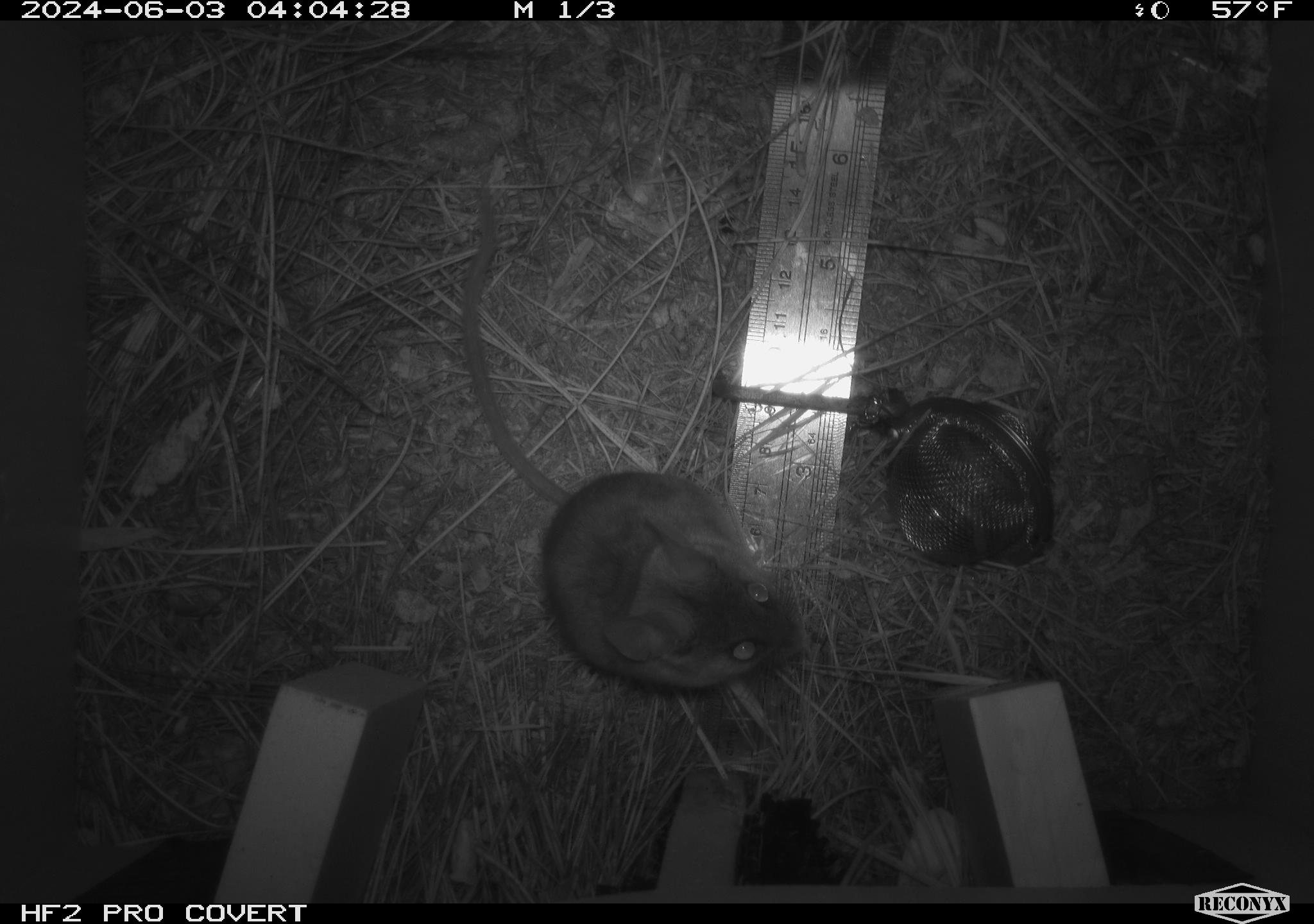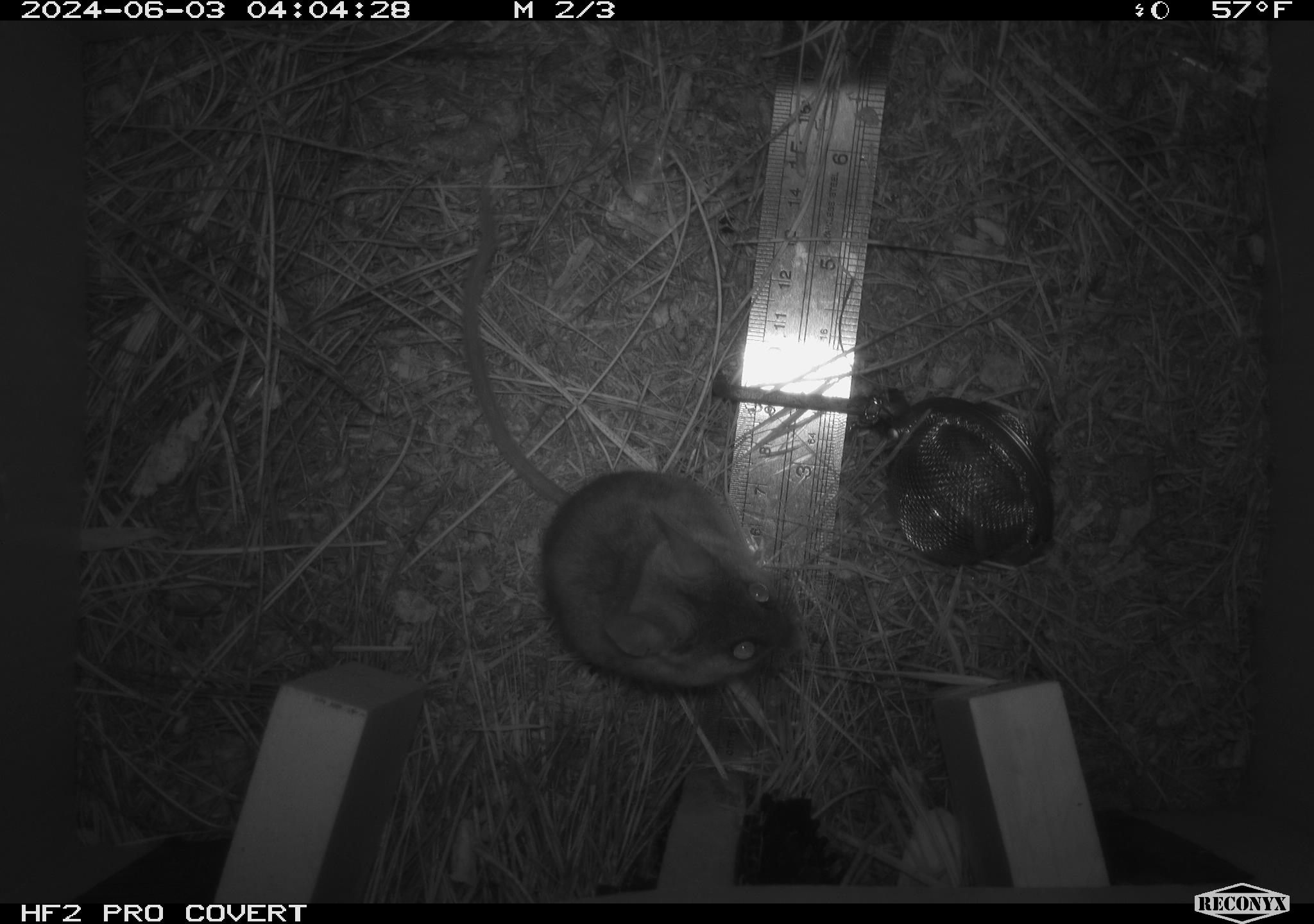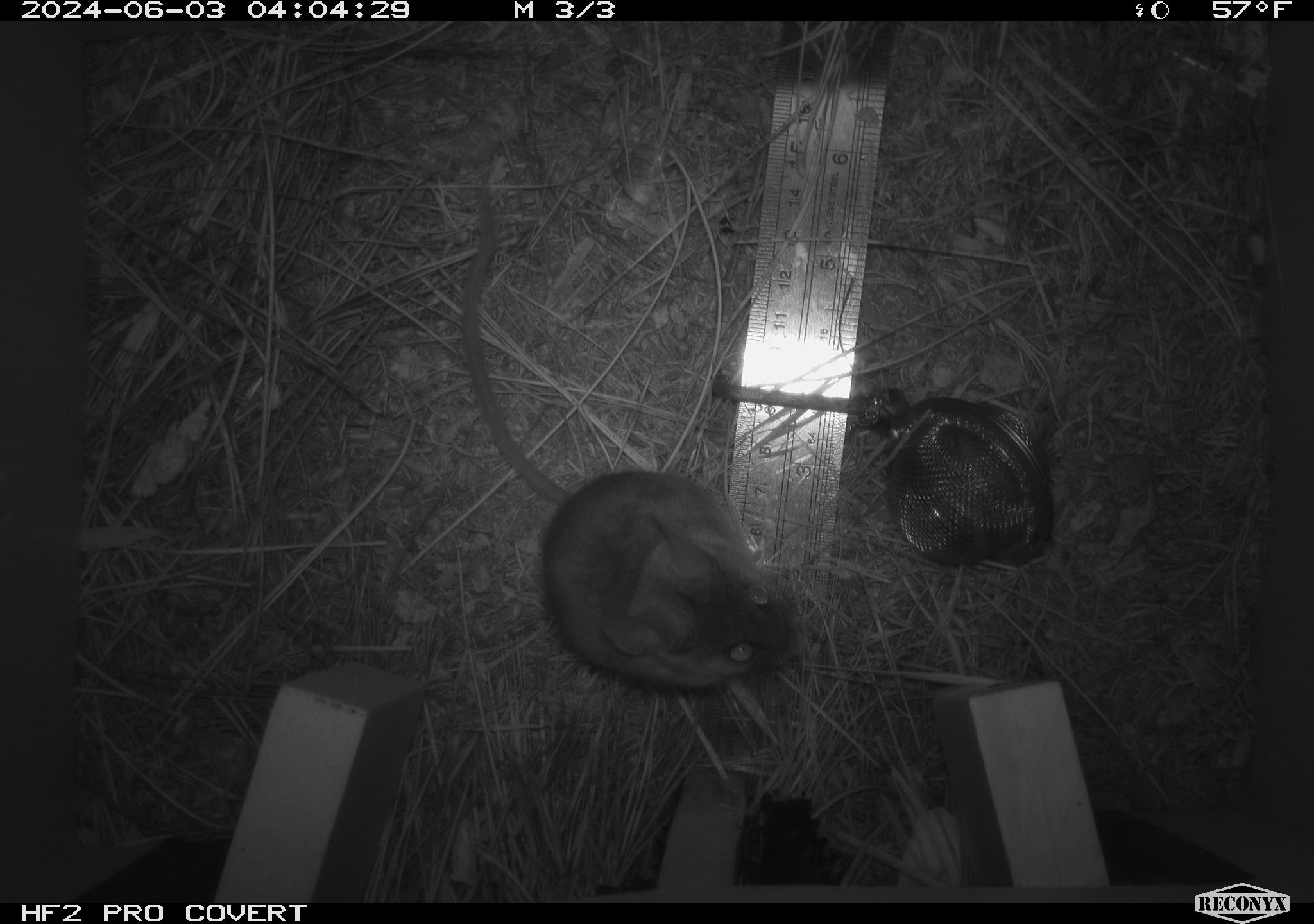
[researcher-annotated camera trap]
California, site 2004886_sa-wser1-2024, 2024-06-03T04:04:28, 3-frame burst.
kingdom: Animalia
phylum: Chordata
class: Mammalia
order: Rodentia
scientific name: Rodentia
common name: mouse species